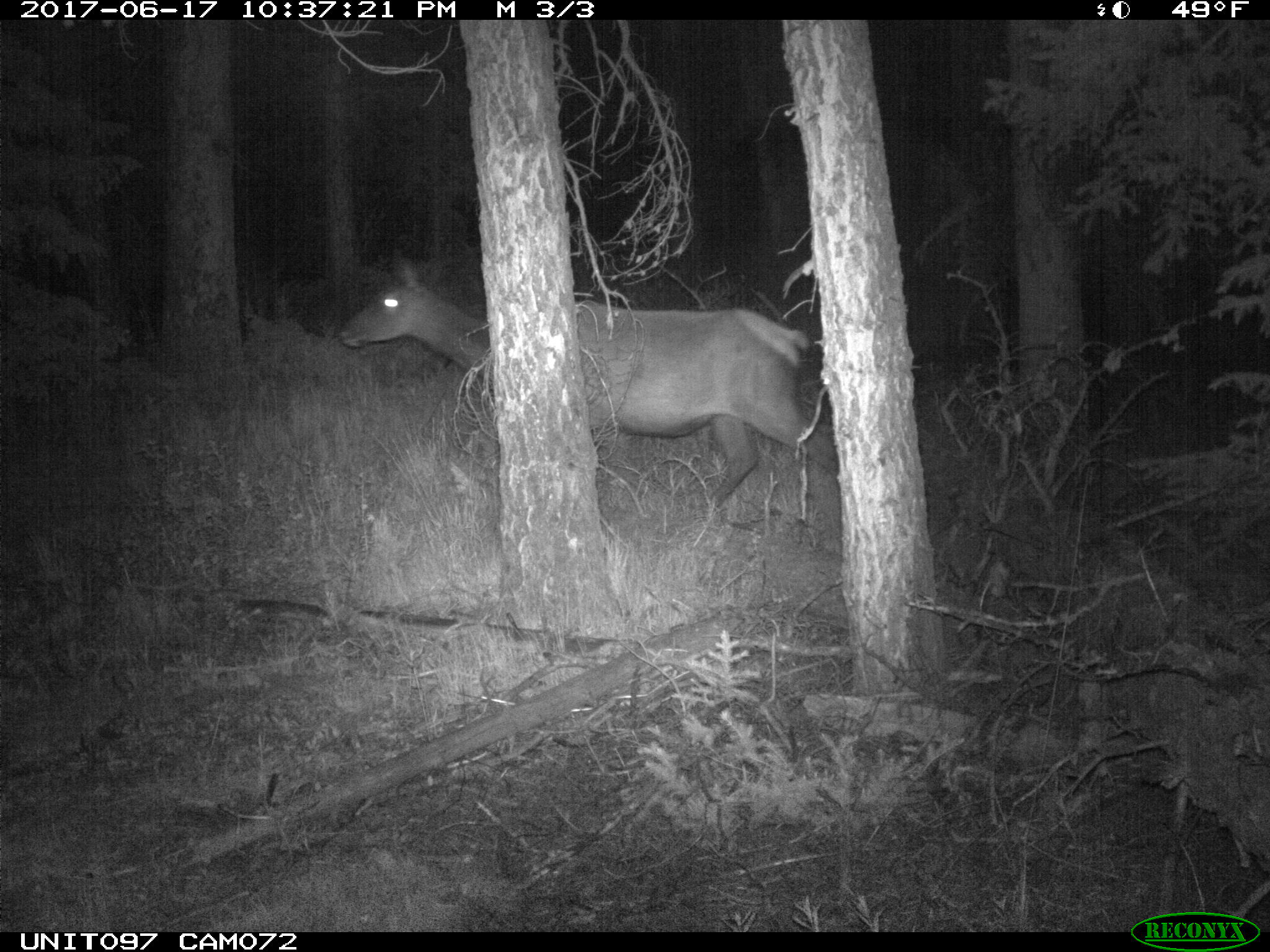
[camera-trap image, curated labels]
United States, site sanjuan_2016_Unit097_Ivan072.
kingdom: Animalia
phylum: Chordata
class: Mammalia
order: Artiodactyla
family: Cervidae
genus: Cervus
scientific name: Cervus elaphus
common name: red deer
Cervus elaphus (red deer).